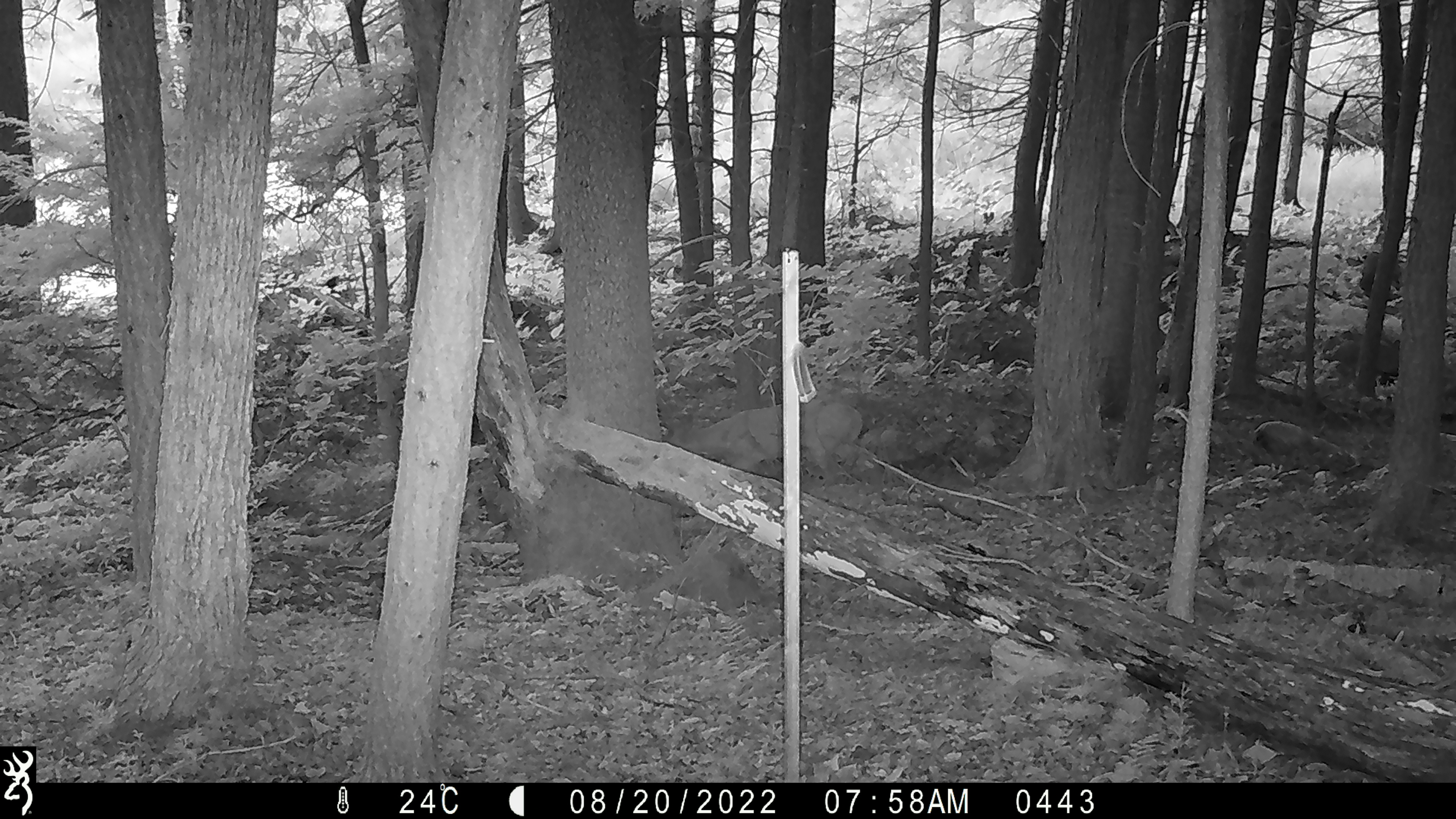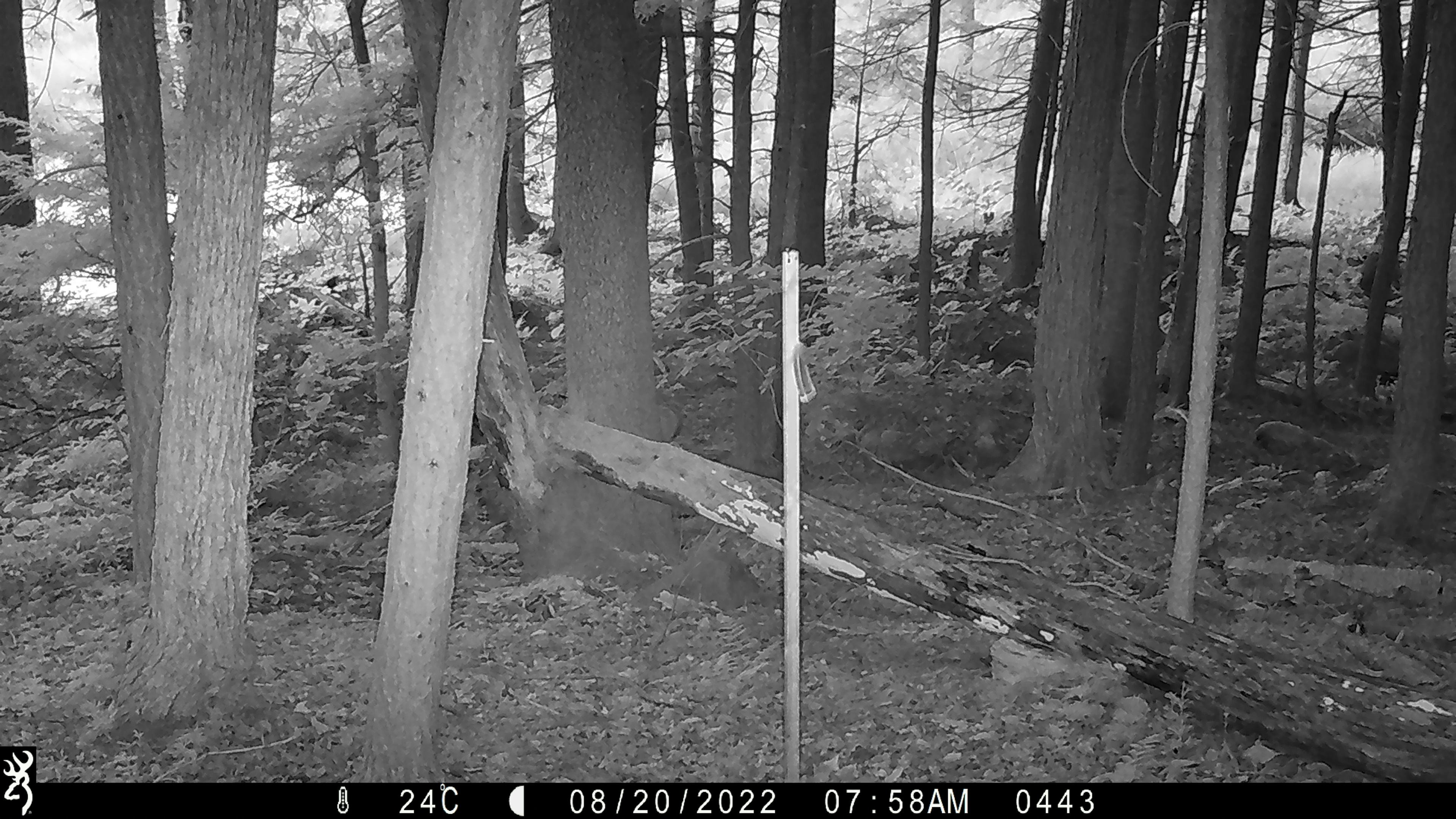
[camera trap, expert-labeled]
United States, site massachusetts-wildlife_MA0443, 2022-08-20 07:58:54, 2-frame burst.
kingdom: Animalia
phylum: Chordata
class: Mammalia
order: Artiodactyla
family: Cervidae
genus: Odocoileus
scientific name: Odocoileus virginianus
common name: white-tailed deer